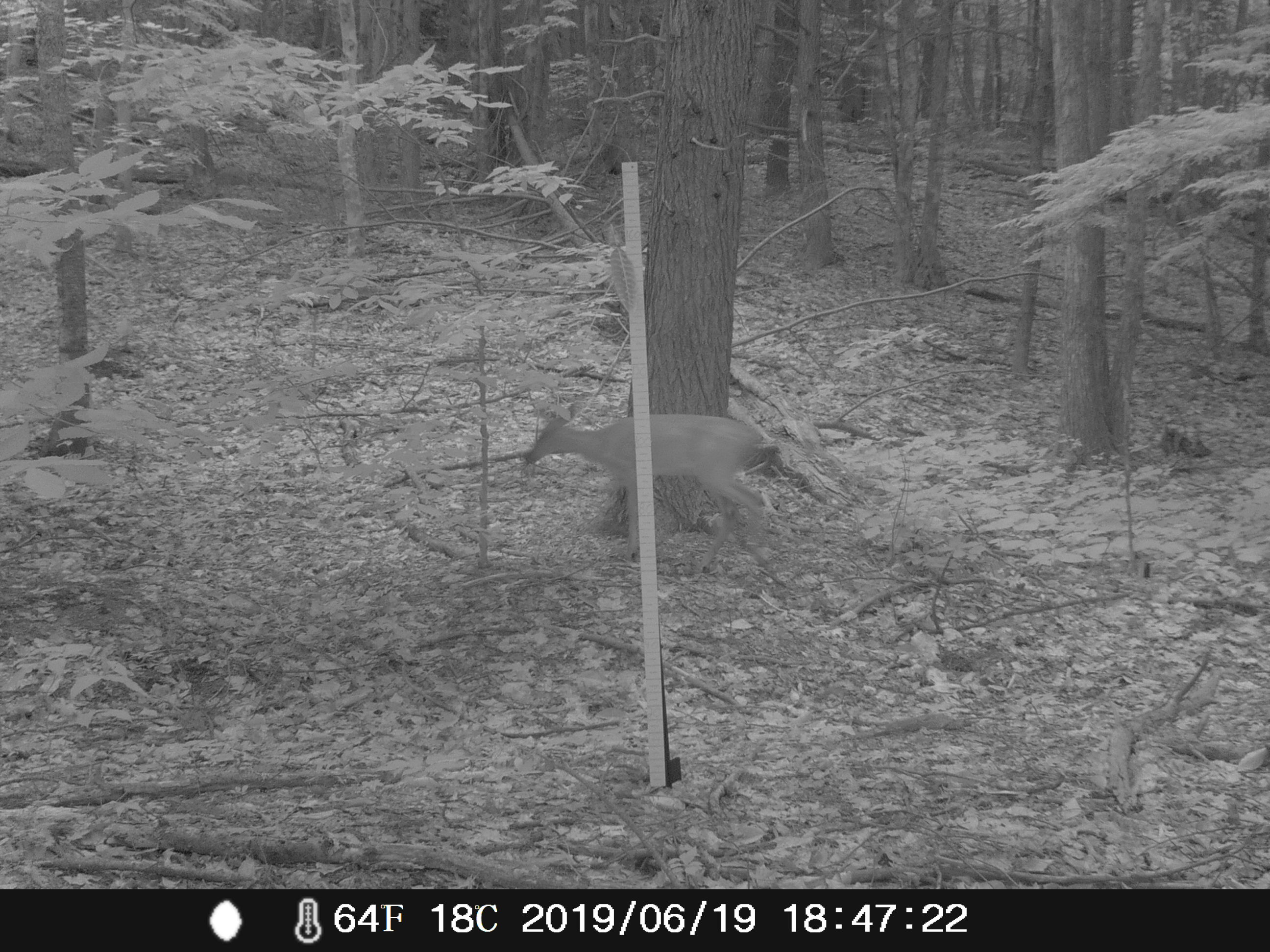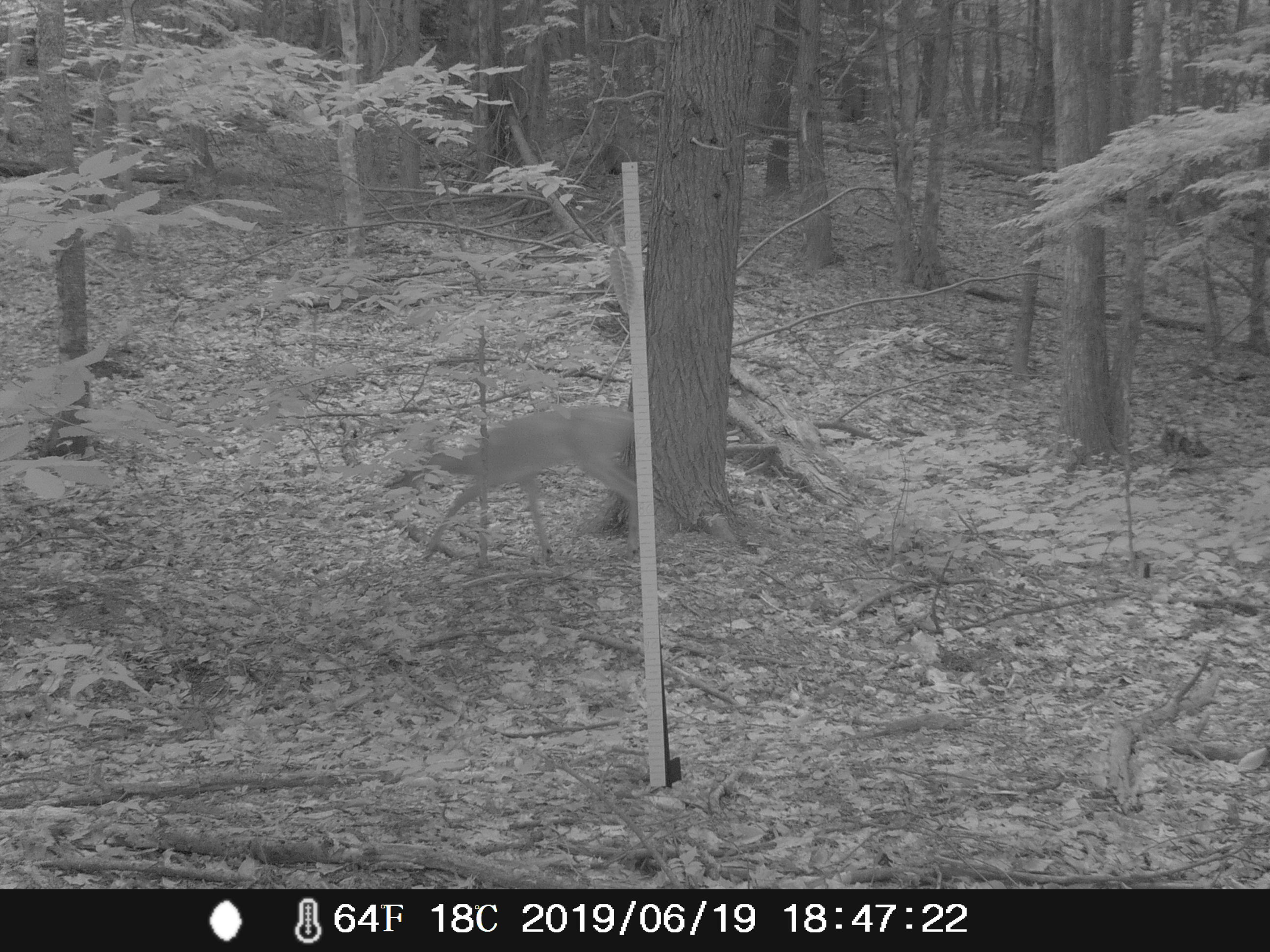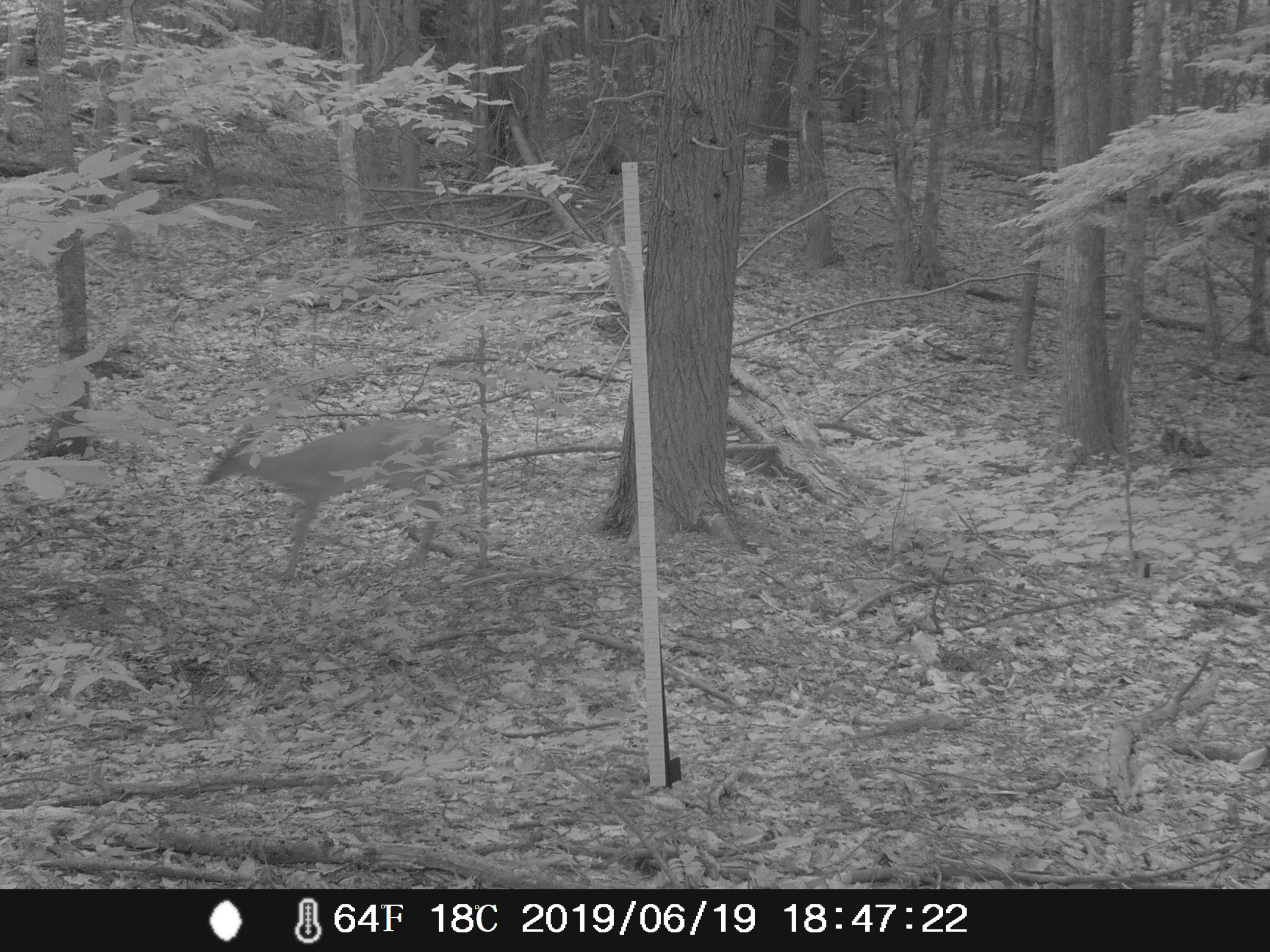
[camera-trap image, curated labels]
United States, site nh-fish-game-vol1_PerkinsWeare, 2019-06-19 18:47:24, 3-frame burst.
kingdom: Animalia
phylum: Chordata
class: Mammalia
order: Artiodactyla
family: Cervidae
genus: Odocoileus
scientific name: Odocoileus virginianus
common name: white-tailed deer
White-tailed deer (Odocoileus virginianus).